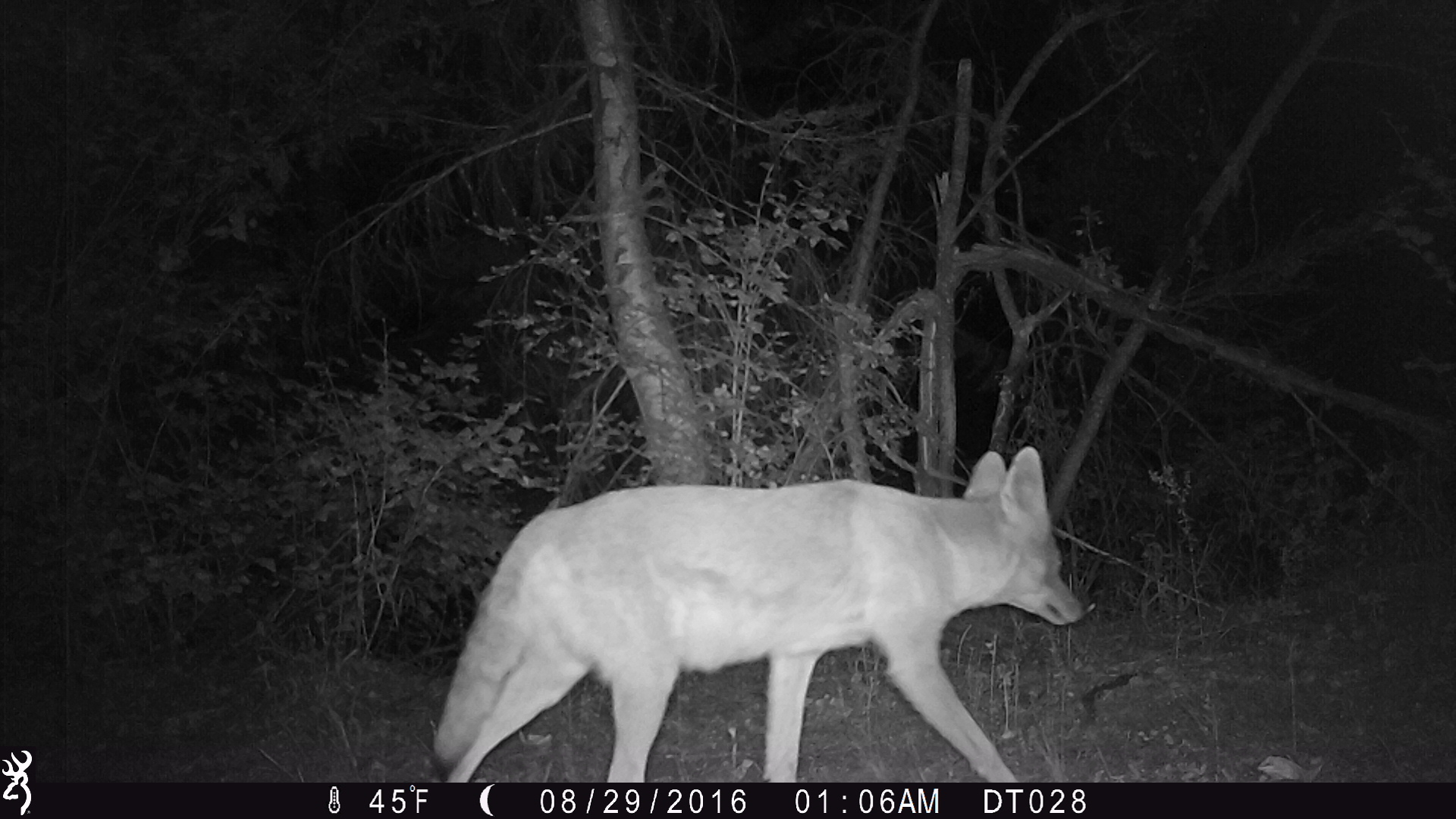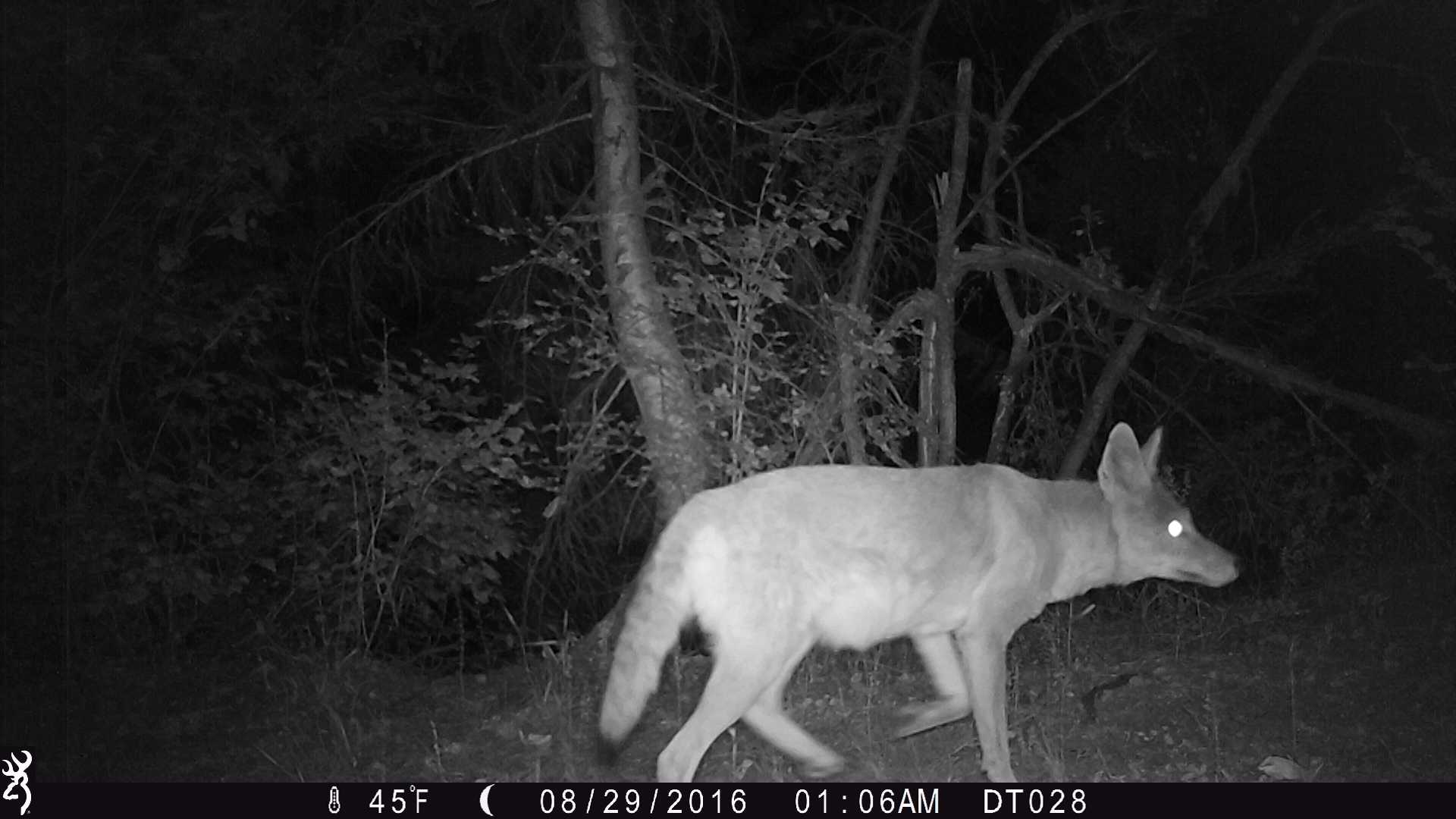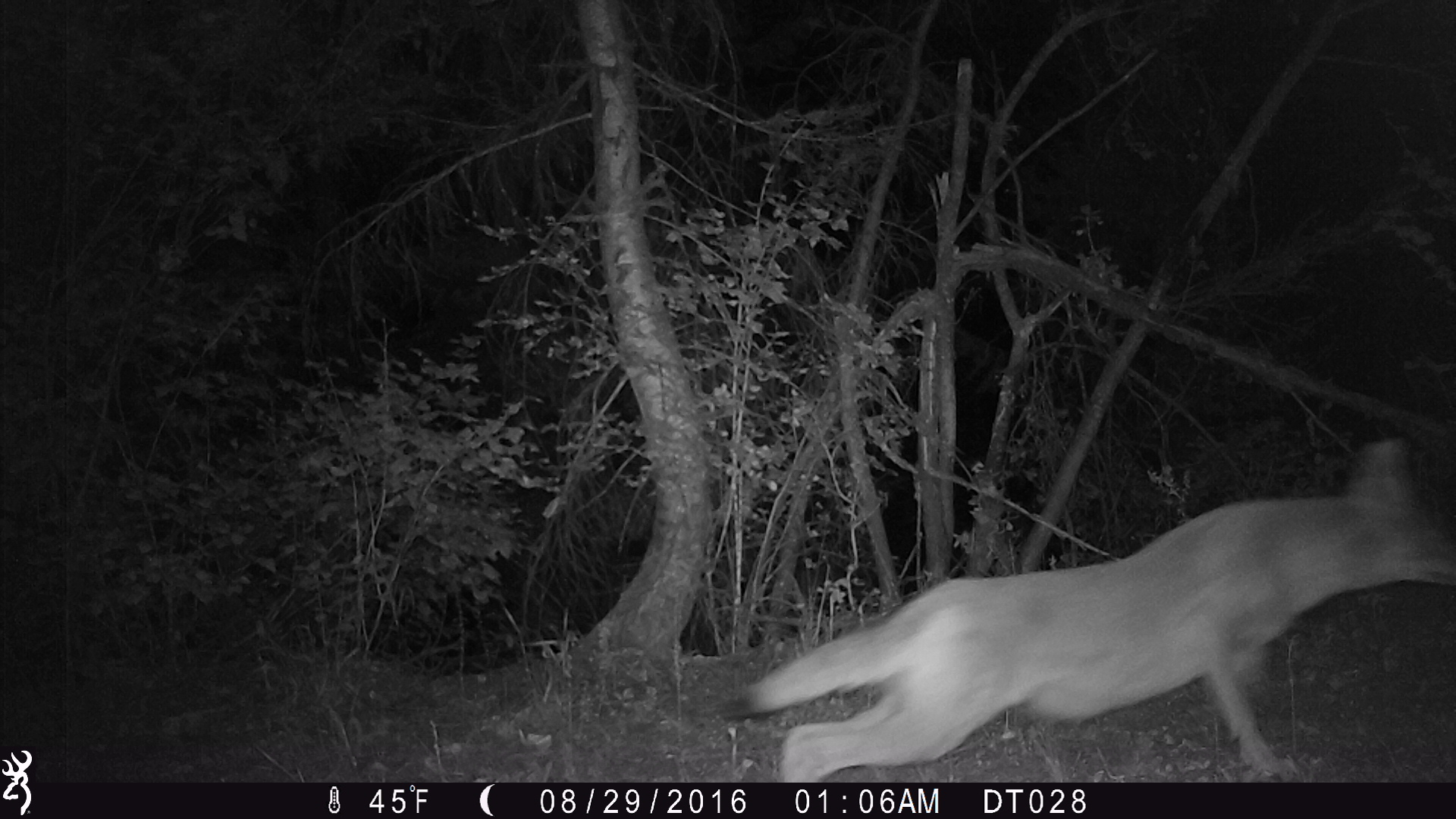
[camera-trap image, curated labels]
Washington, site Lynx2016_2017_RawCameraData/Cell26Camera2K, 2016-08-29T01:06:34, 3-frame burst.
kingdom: Animalia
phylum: Chordata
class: Mammalia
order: Carnivora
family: Canidae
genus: Canis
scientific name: Canis latrans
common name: coyote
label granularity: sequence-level